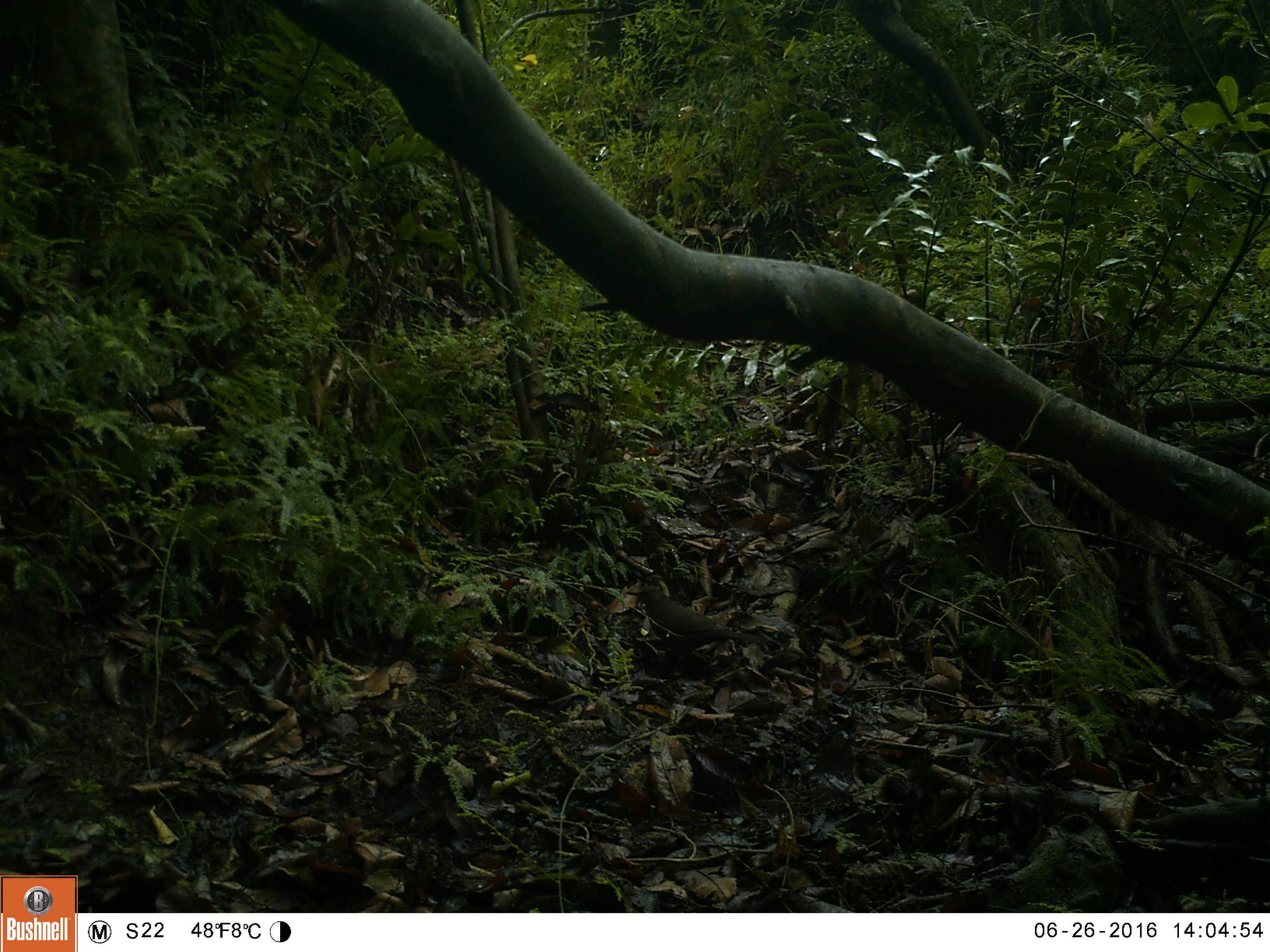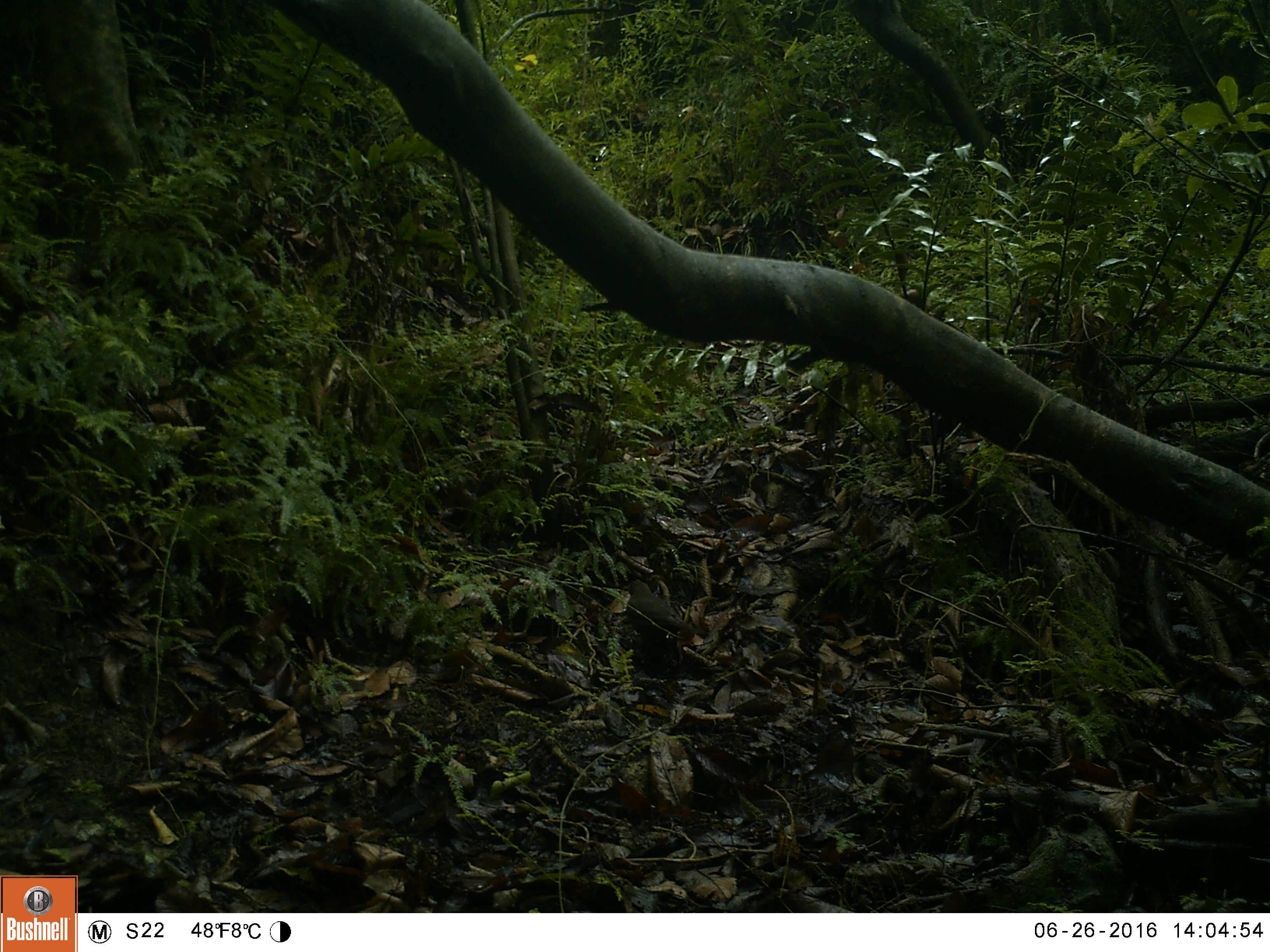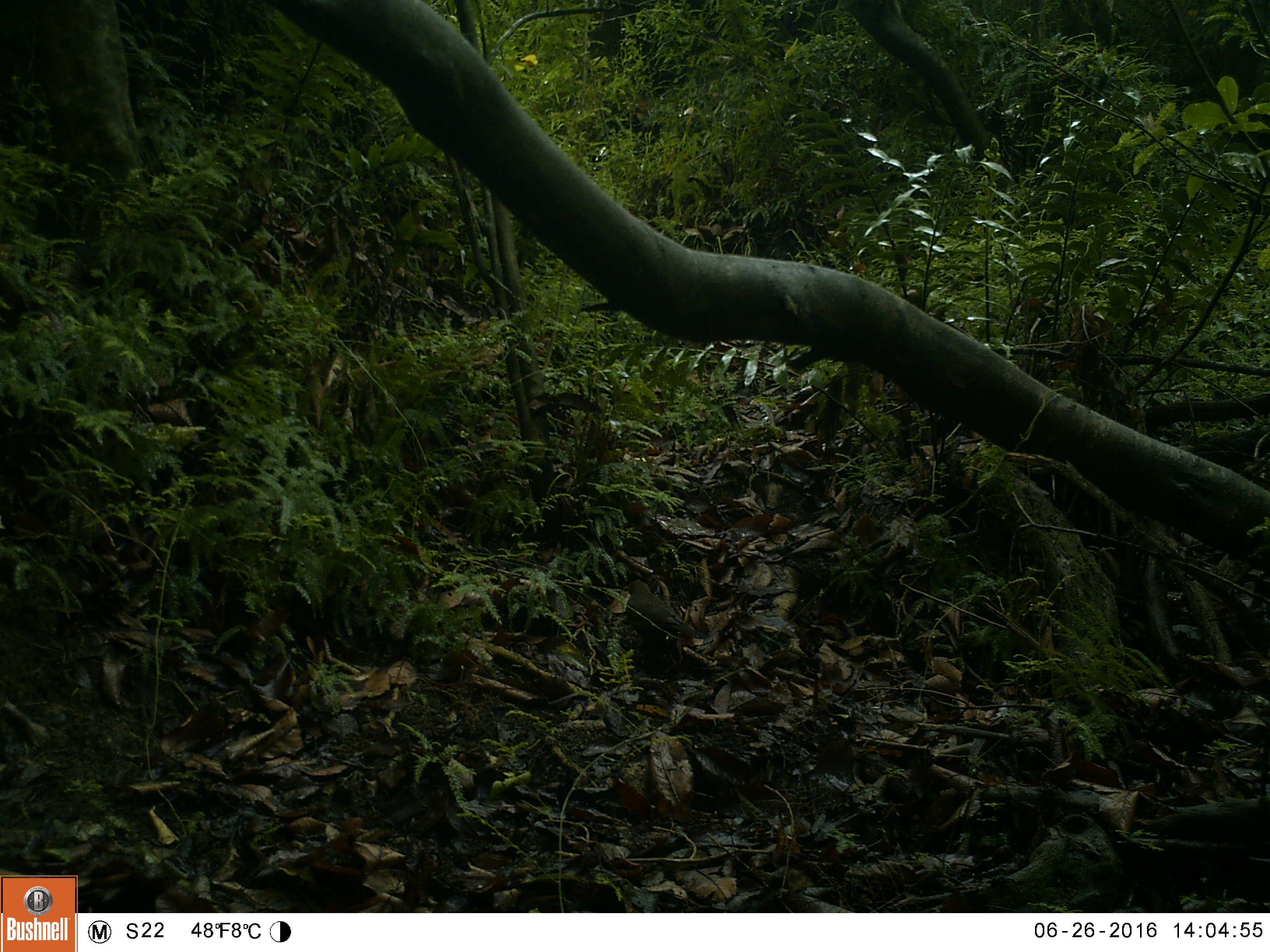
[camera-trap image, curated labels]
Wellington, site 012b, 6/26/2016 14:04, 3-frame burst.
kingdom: Animalia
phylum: Chordata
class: Aves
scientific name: Aves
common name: bird